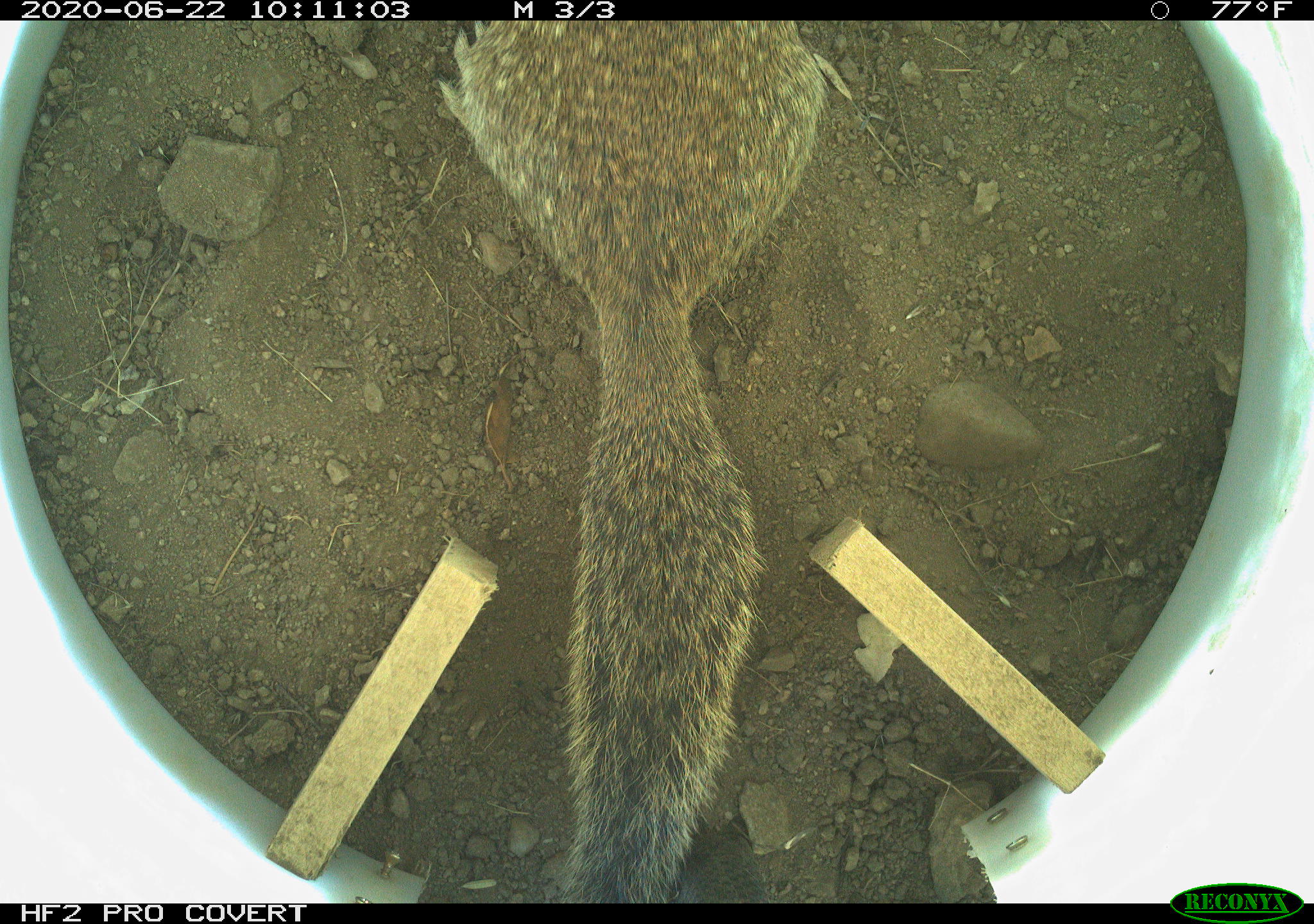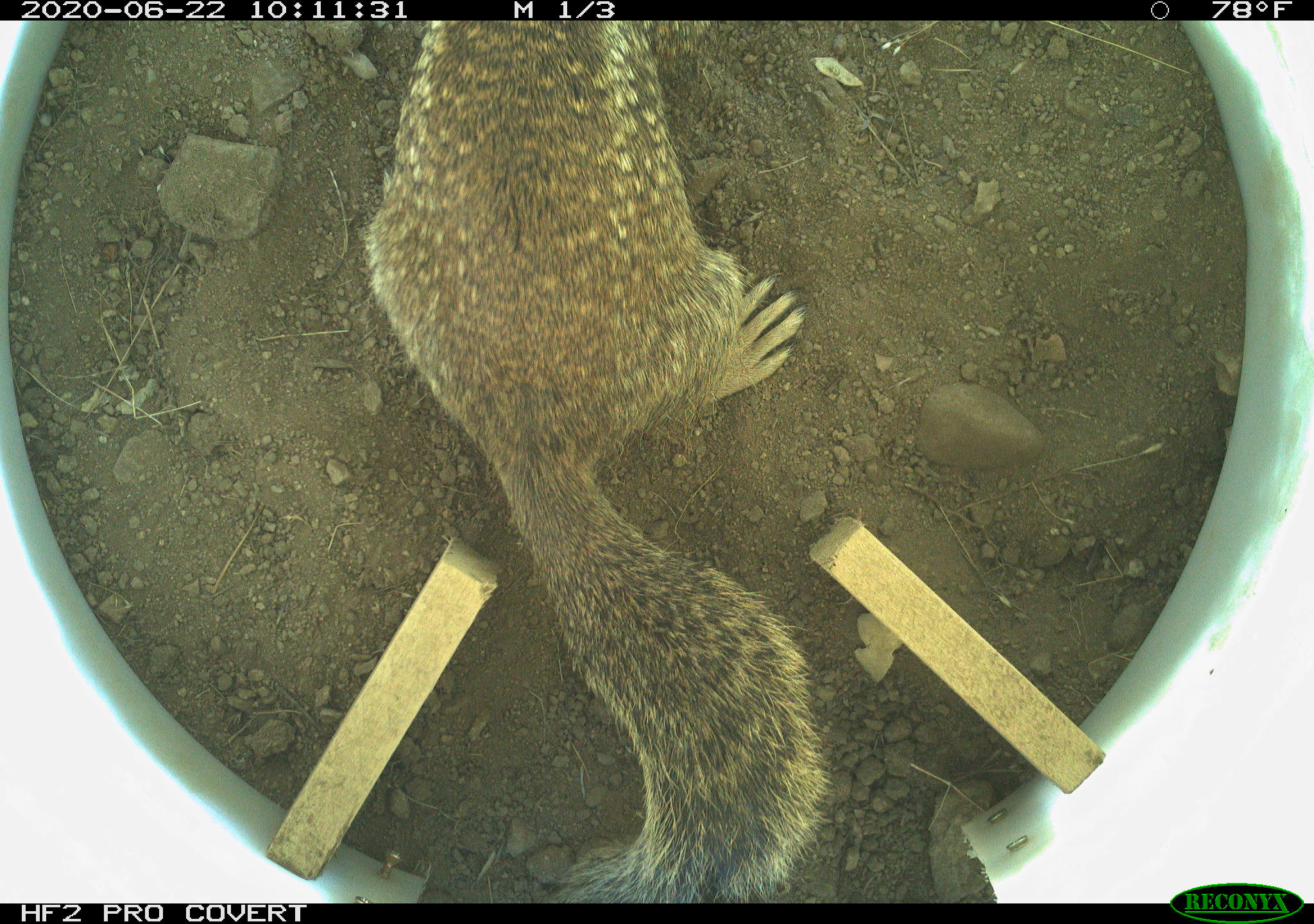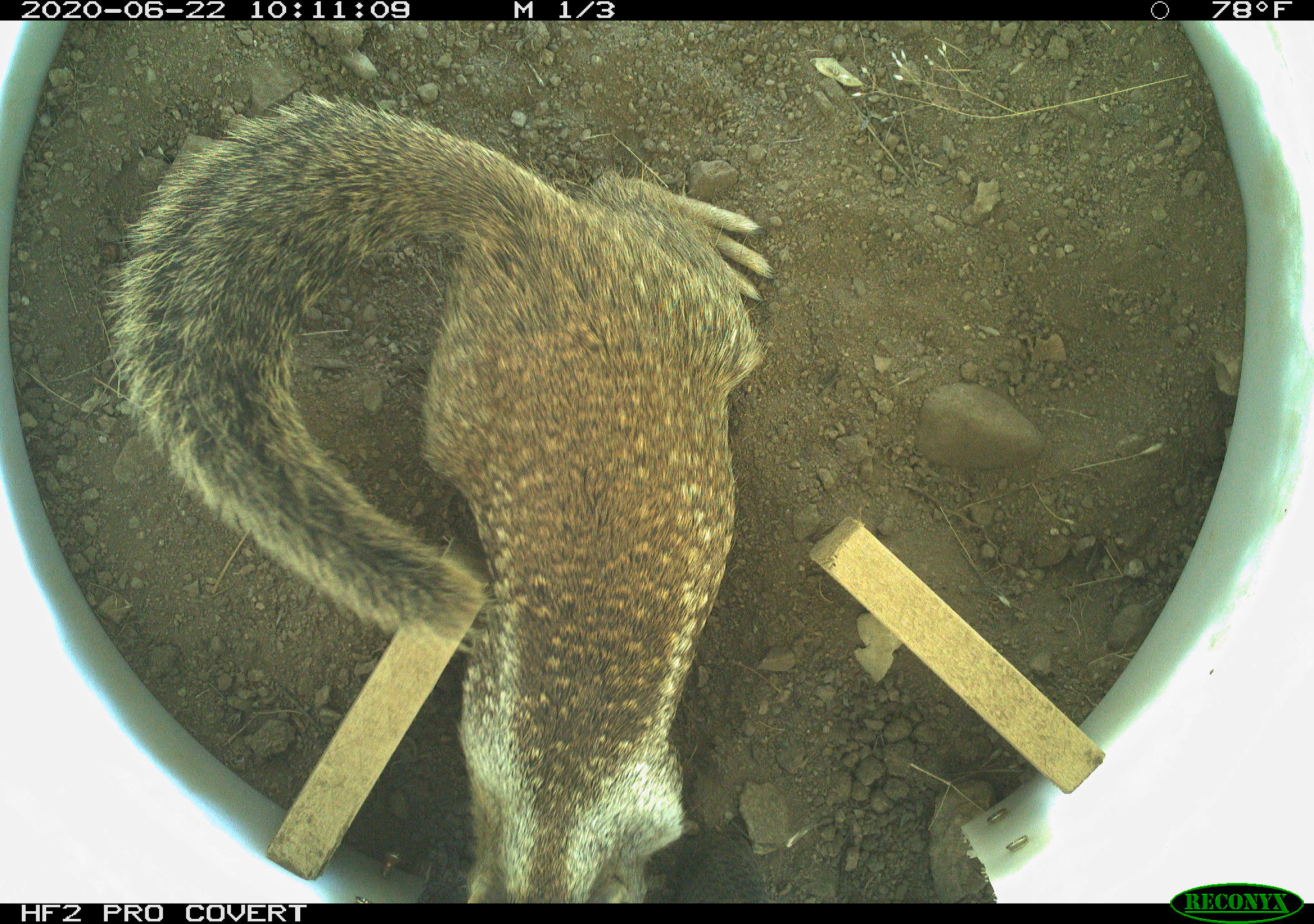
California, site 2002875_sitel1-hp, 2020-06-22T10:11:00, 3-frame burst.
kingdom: Animalia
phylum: Chordata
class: Mammalia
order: Rodentia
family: Sciuridae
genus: Otospermophilus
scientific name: Otospermophilus beecheyi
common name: california ground squirrel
California ground squirrel (Otospermophilus beecheyi).